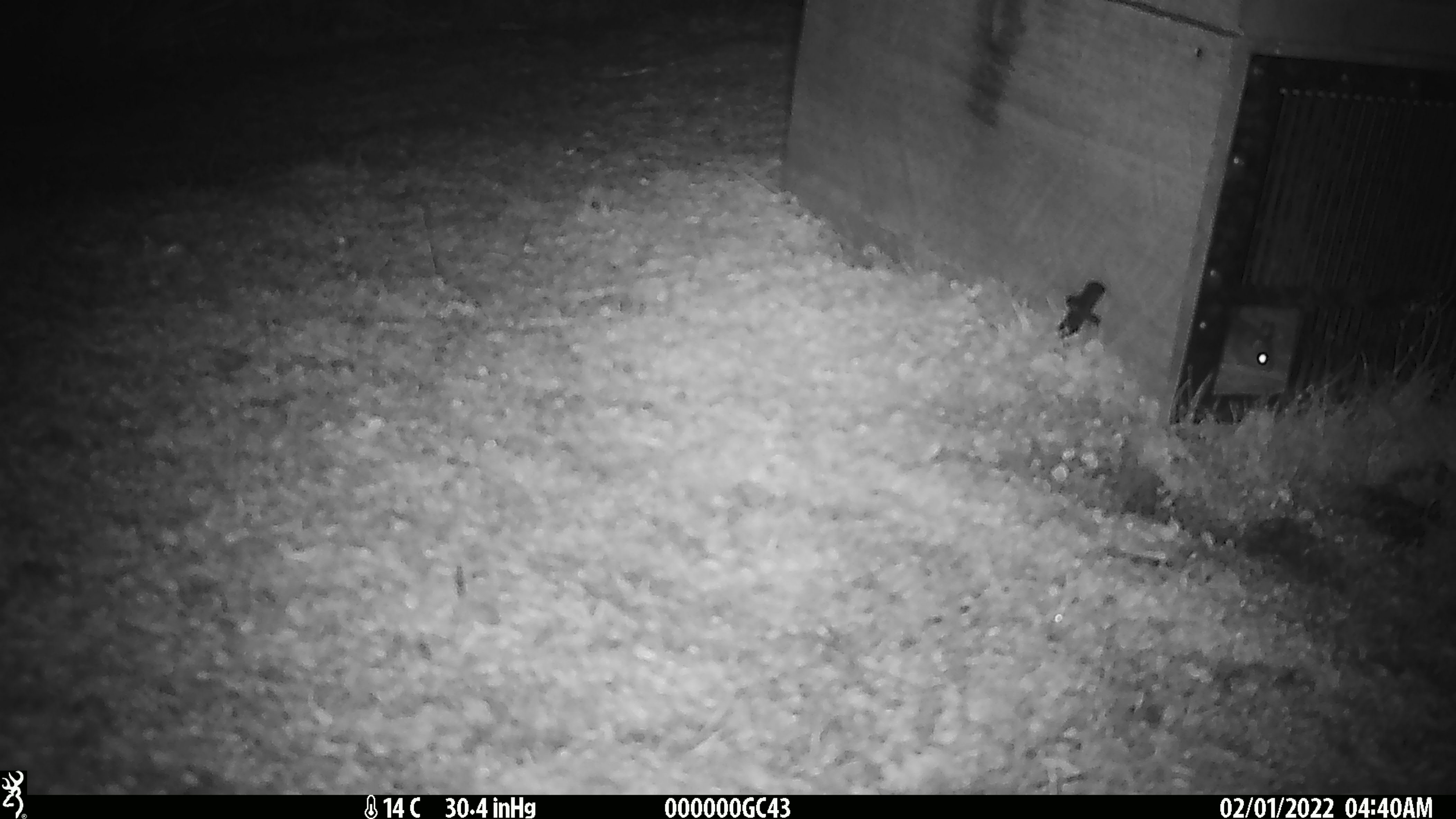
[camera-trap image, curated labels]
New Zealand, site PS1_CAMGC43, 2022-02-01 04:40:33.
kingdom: Animalia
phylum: Chordata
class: Mammalia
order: Rodentia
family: Muridae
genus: Mus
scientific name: Mus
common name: mouse